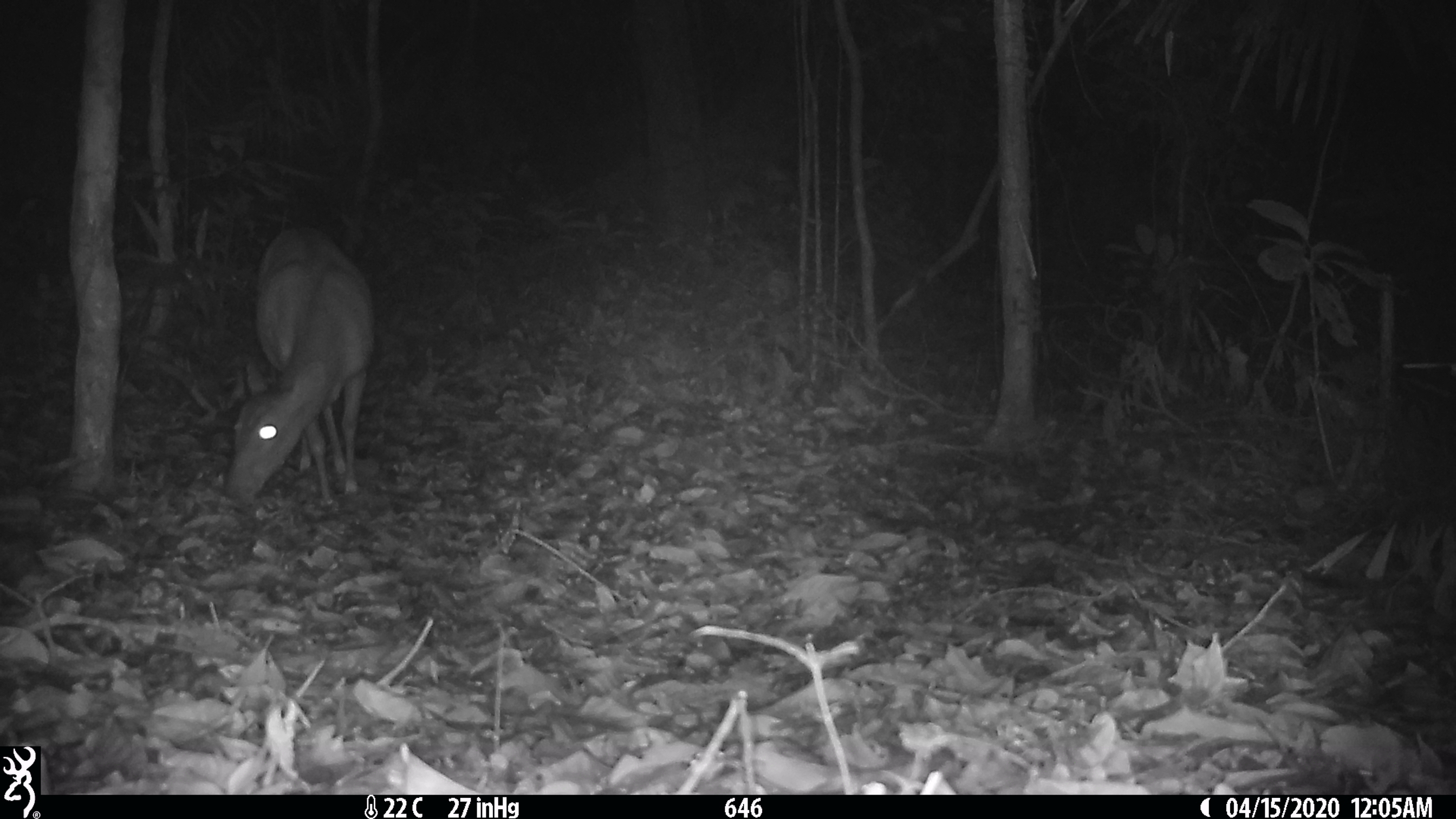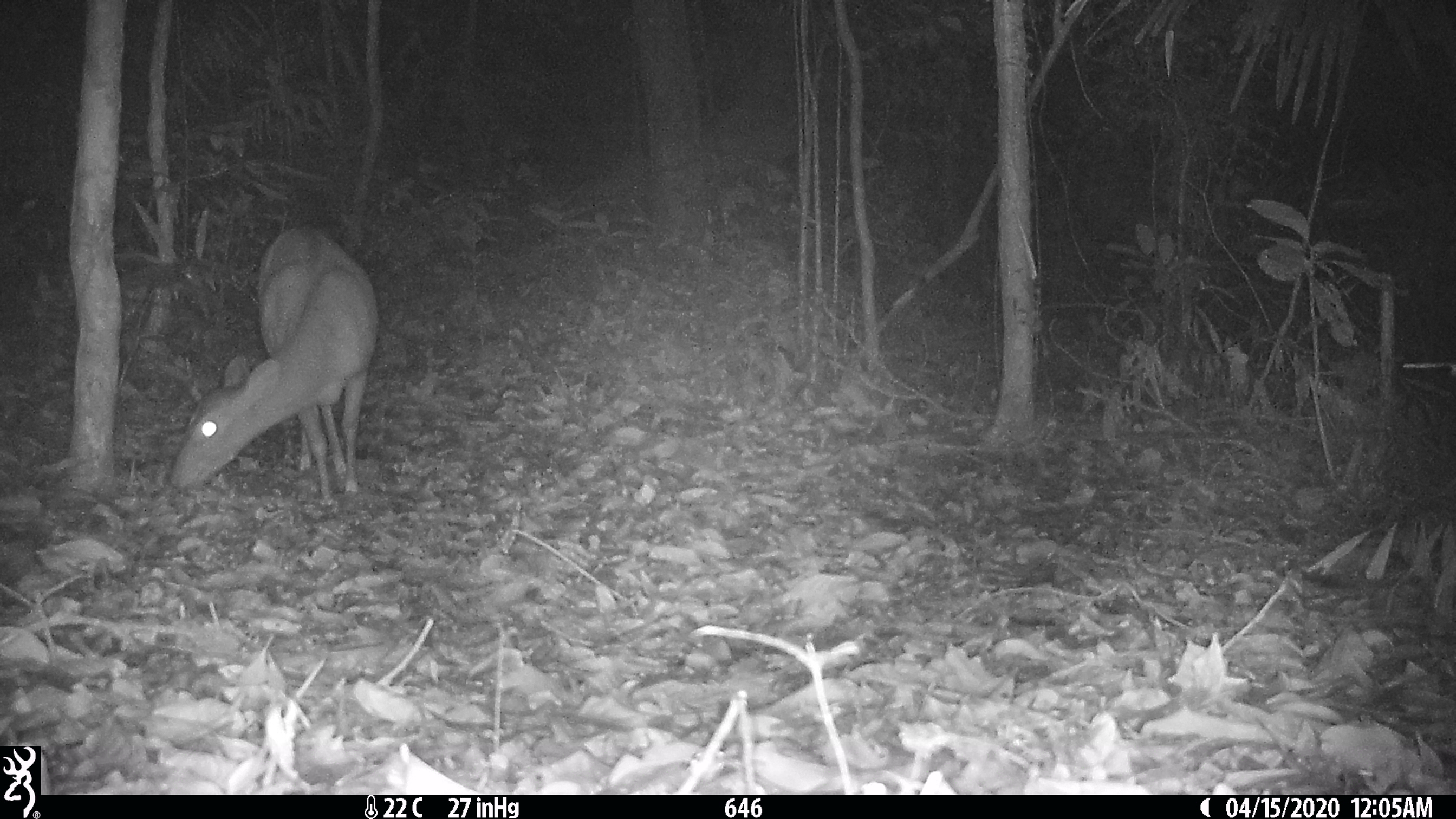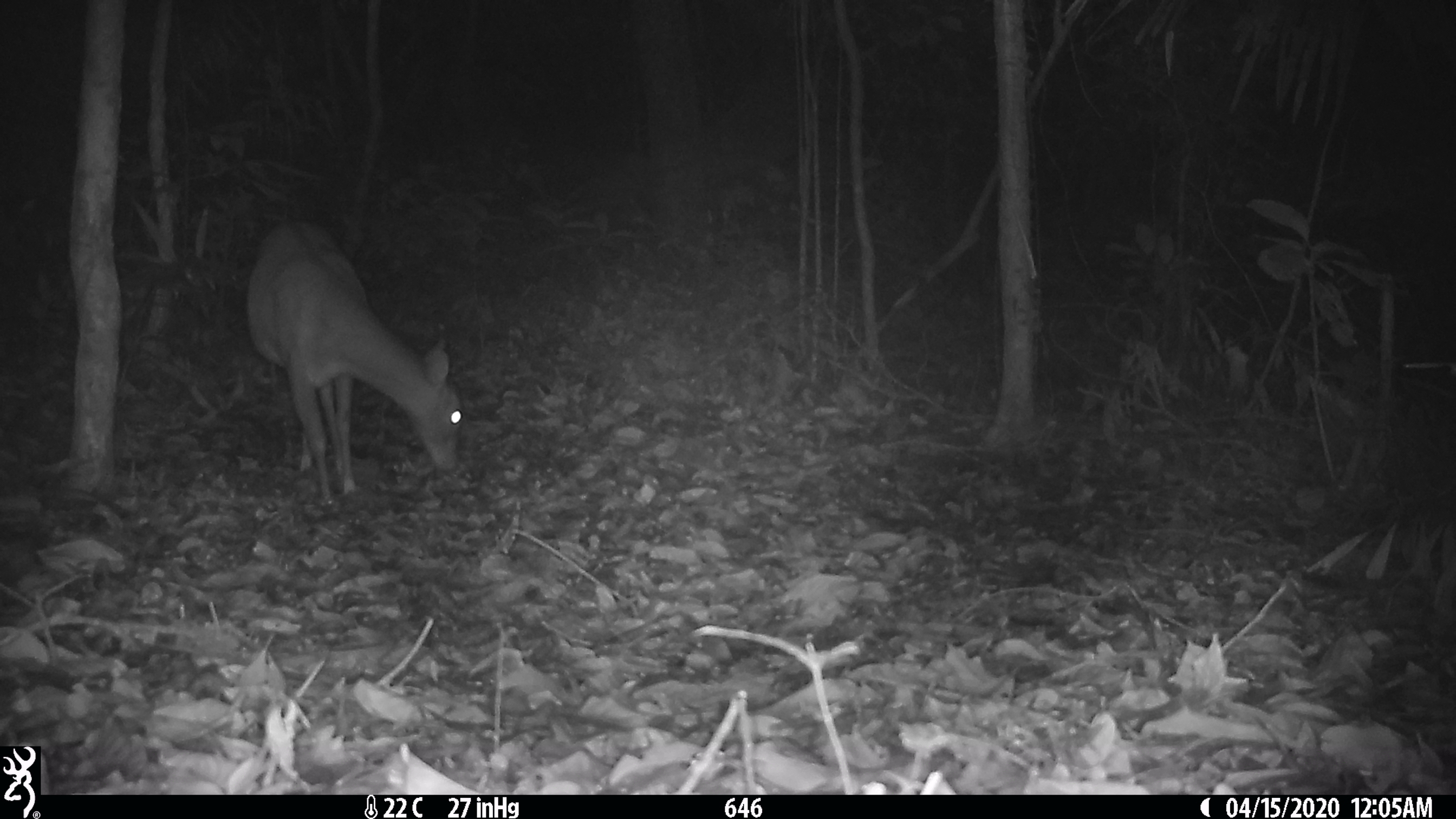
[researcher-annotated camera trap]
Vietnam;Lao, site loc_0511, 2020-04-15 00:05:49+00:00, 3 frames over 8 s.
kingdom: Animalia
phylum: Chordata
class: Mammalia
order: Artiodactyla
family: Cervidae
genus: Muntiacus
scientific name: Muntiacus vuquangensis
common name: large-antlered muntjac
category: large antlered muntjac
Large antlered muntjac (large-antlered muntjac) (Muntiacus vuquangensis). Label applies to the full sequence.